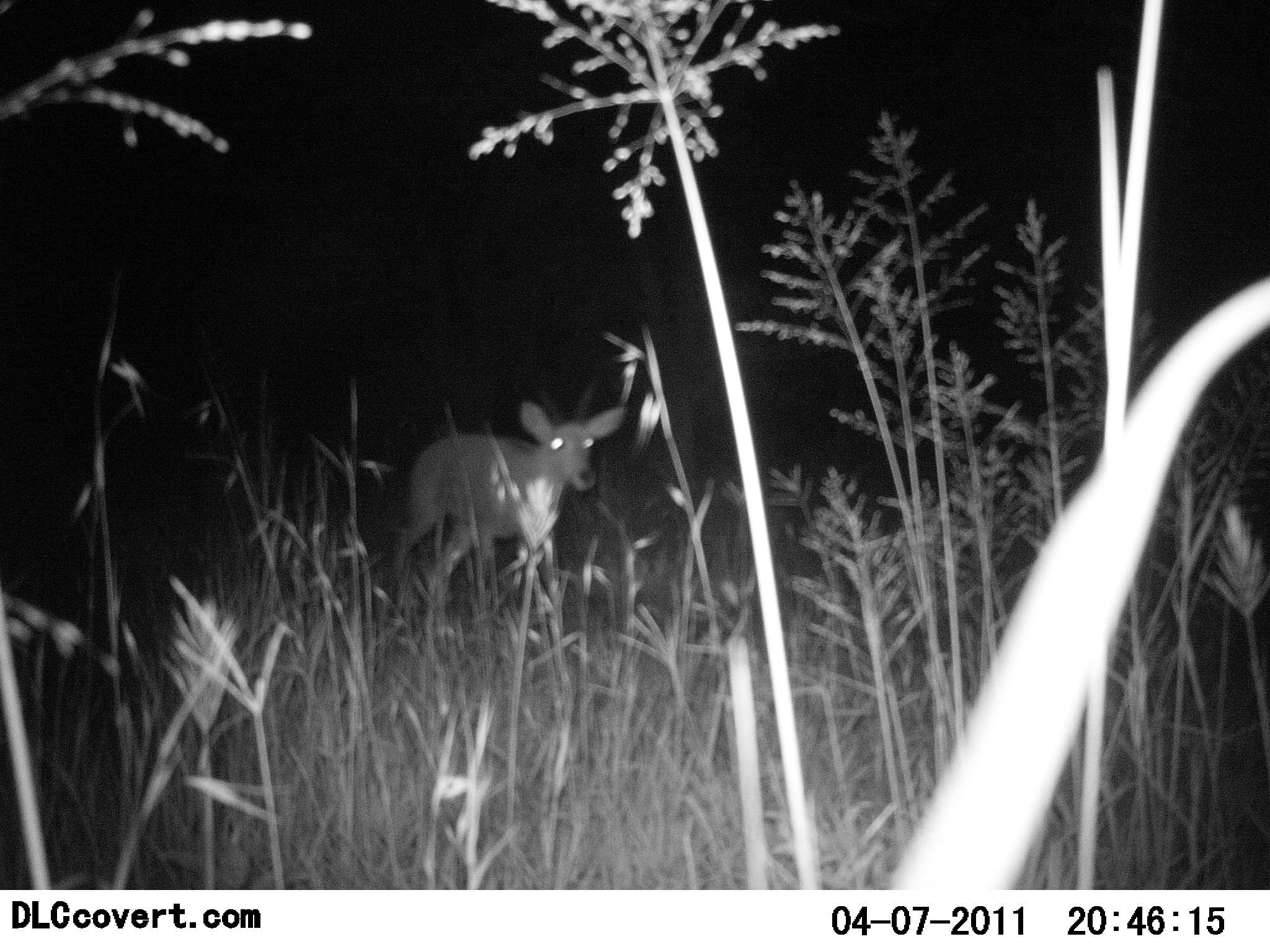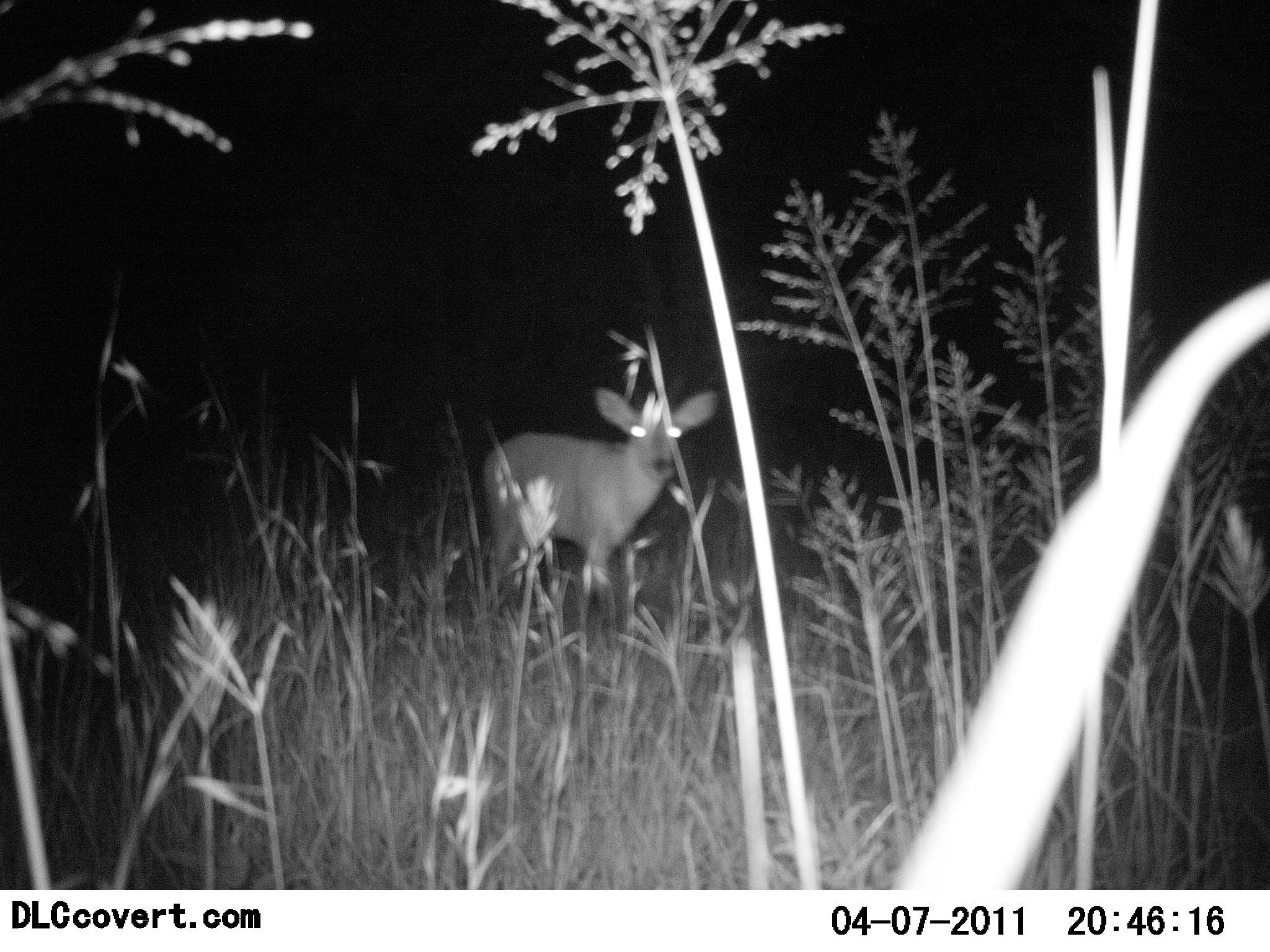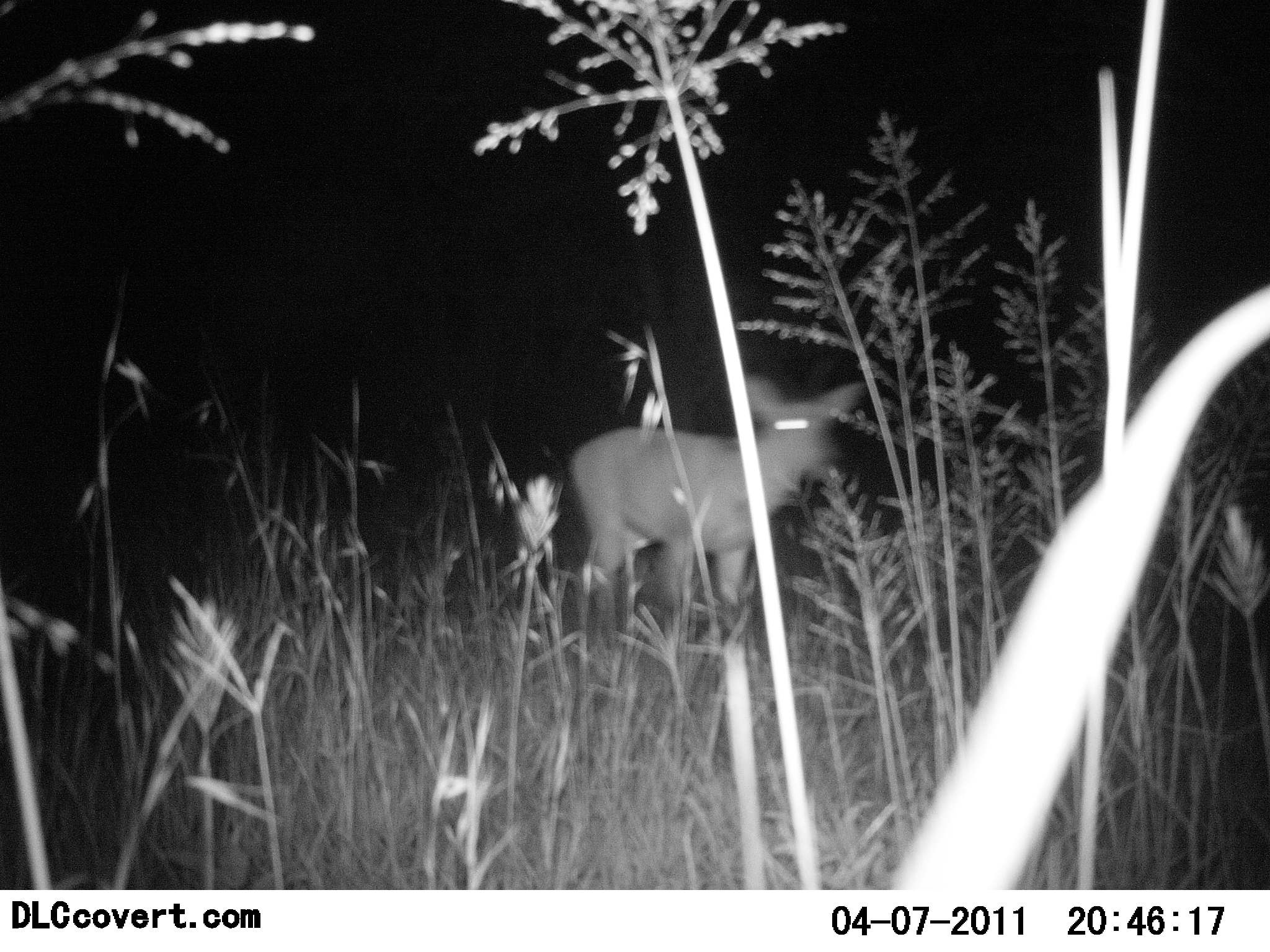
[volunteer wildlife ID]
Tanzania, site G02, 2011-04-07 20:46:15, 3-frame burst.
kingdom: Animalia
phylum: Chordata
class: Mammalia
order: Artiodactyla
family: Bovidae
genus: Madoqua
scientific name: Madoqua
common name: dikdik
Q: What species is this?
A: Dikdik (Madoqua).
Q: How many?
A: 1.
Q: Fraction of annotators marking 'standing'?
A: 0%.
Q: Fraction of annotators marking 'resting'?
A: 0%.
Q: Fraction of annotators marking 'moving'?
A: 100%.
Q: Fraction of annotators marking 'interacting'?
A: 0%.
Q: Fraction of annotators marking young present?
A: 0%.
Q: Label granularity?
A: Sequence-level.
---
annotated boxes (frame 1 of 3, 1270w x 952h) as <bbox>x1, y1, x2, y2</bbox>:
animal: <bbox>393, 400, 626, 589</bbox>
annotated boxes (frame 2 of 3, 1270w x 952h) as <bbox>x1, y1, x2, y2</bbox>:
animal: <bbox>479, 385, 722, 579</bbox>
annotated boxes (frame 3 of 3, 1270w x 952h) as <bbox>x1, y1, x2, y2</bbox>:
animal: <bbox>567, 371, 863, 607</bbox>